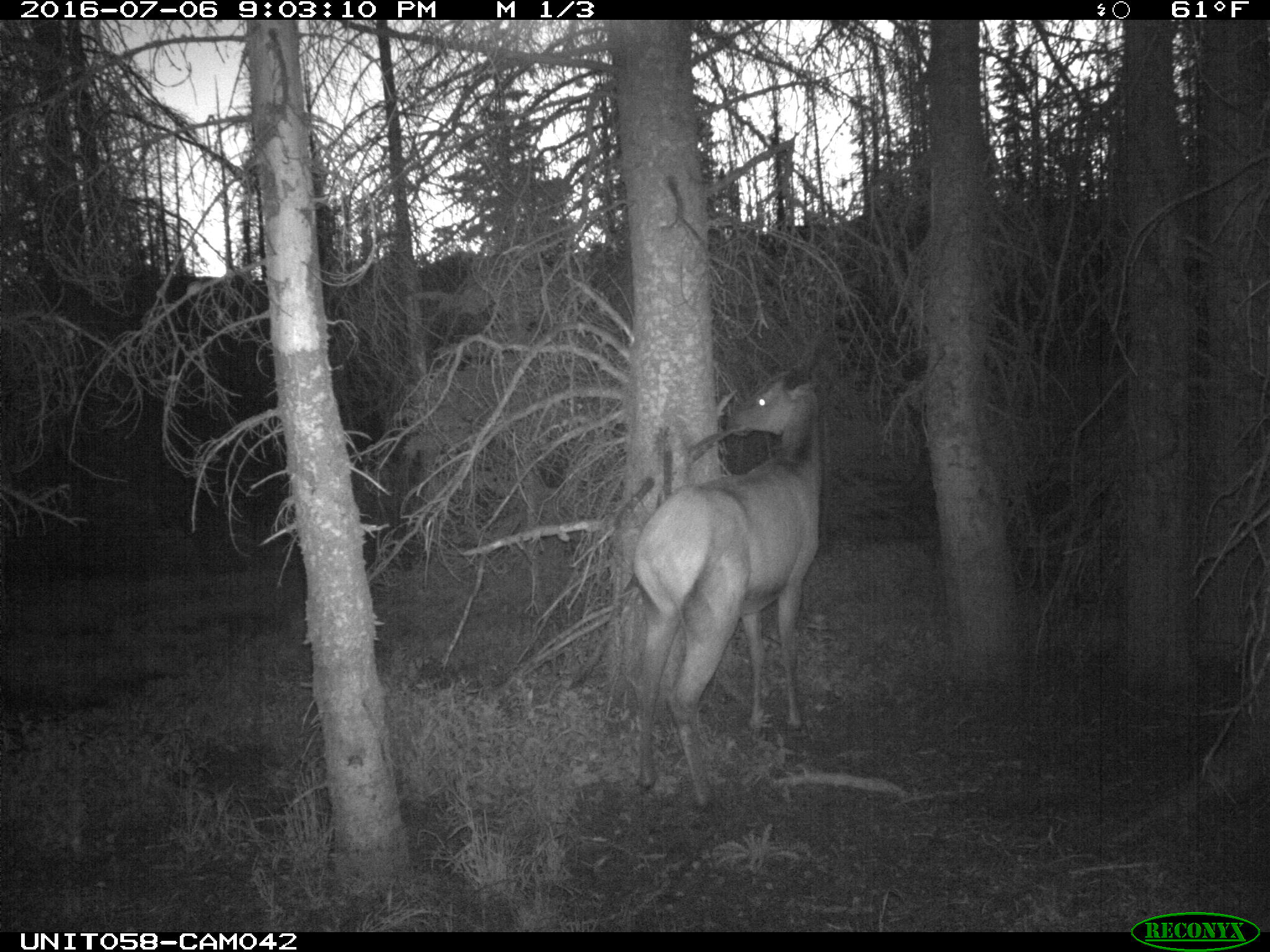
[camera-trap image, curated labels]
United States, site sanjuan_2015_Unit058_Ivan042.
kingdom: Animalia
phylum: Chordata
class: Mammalia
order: Artiodactyla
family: Cervidae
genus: Cervus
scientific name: Cervus elaphus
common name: red deer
Cervus elaphus (red deer).